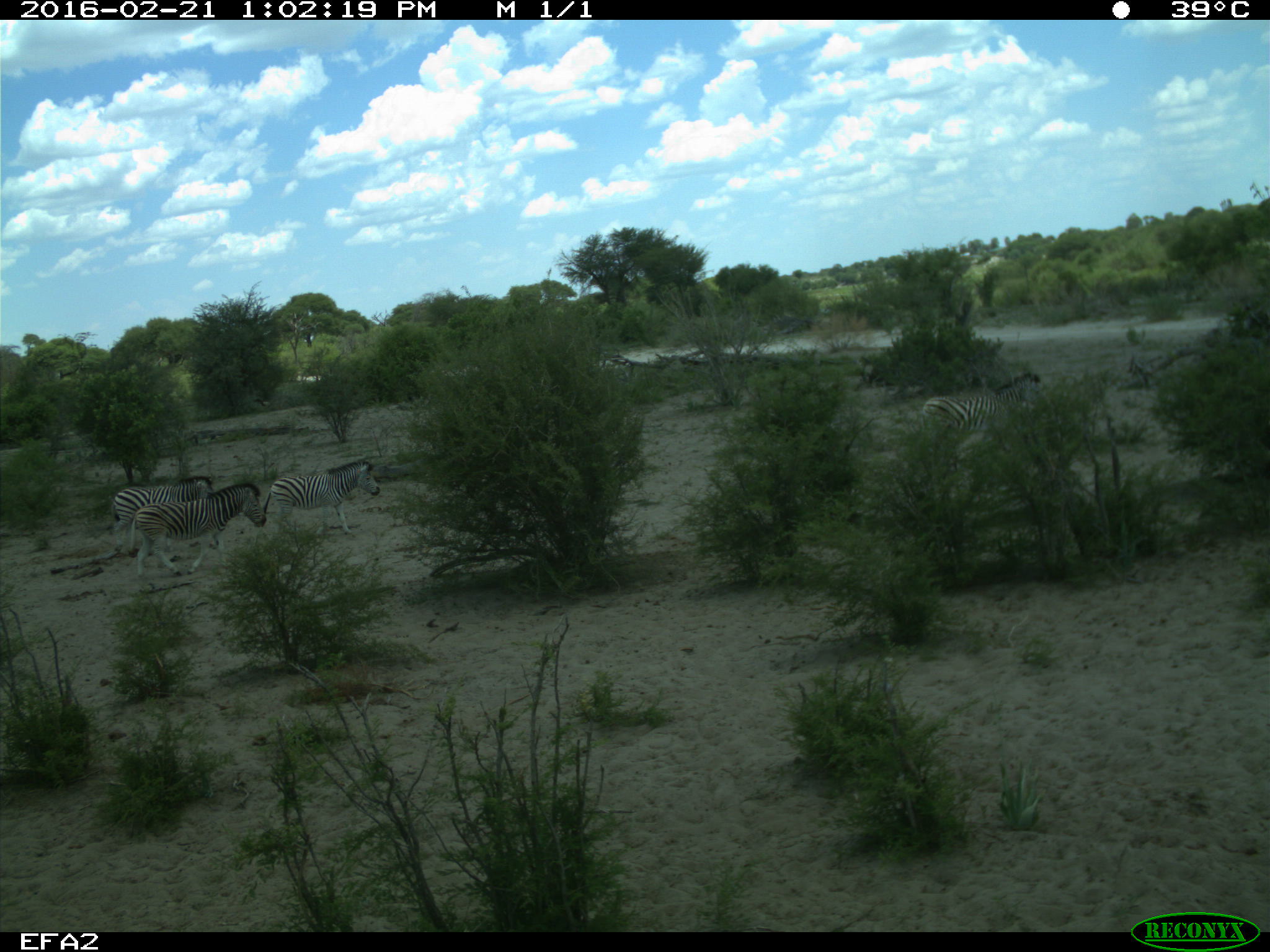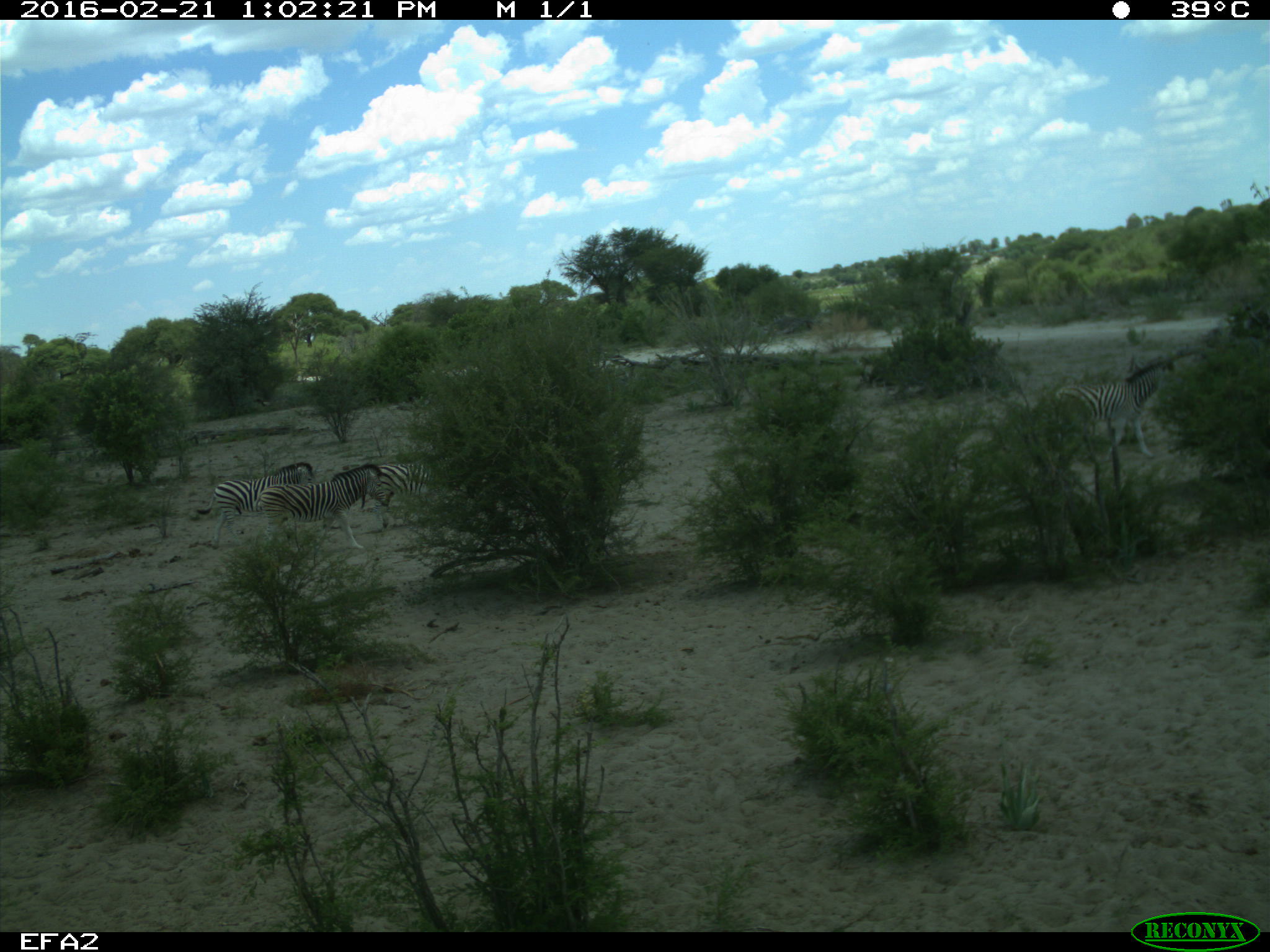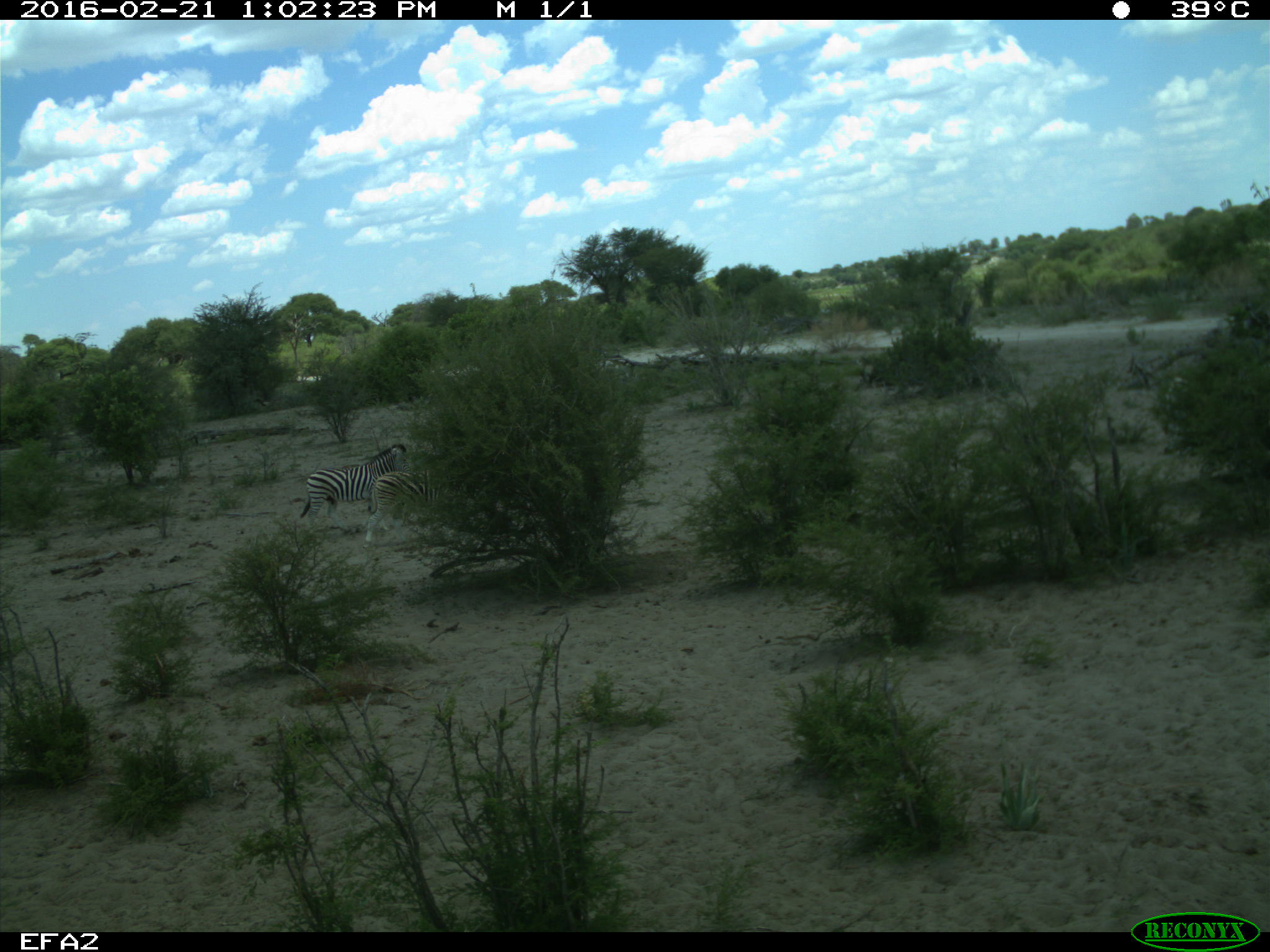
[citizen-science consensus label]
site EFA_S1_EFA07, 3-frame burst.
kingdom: Animalia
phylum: Chordata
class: Mammalia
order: Perissodactyla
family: Equidae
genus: Equus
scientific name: Equus quagga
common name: plains zebra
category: zebraplains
Zebraplains (plains zebra) (Equus quagga), count 4. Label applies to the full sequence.